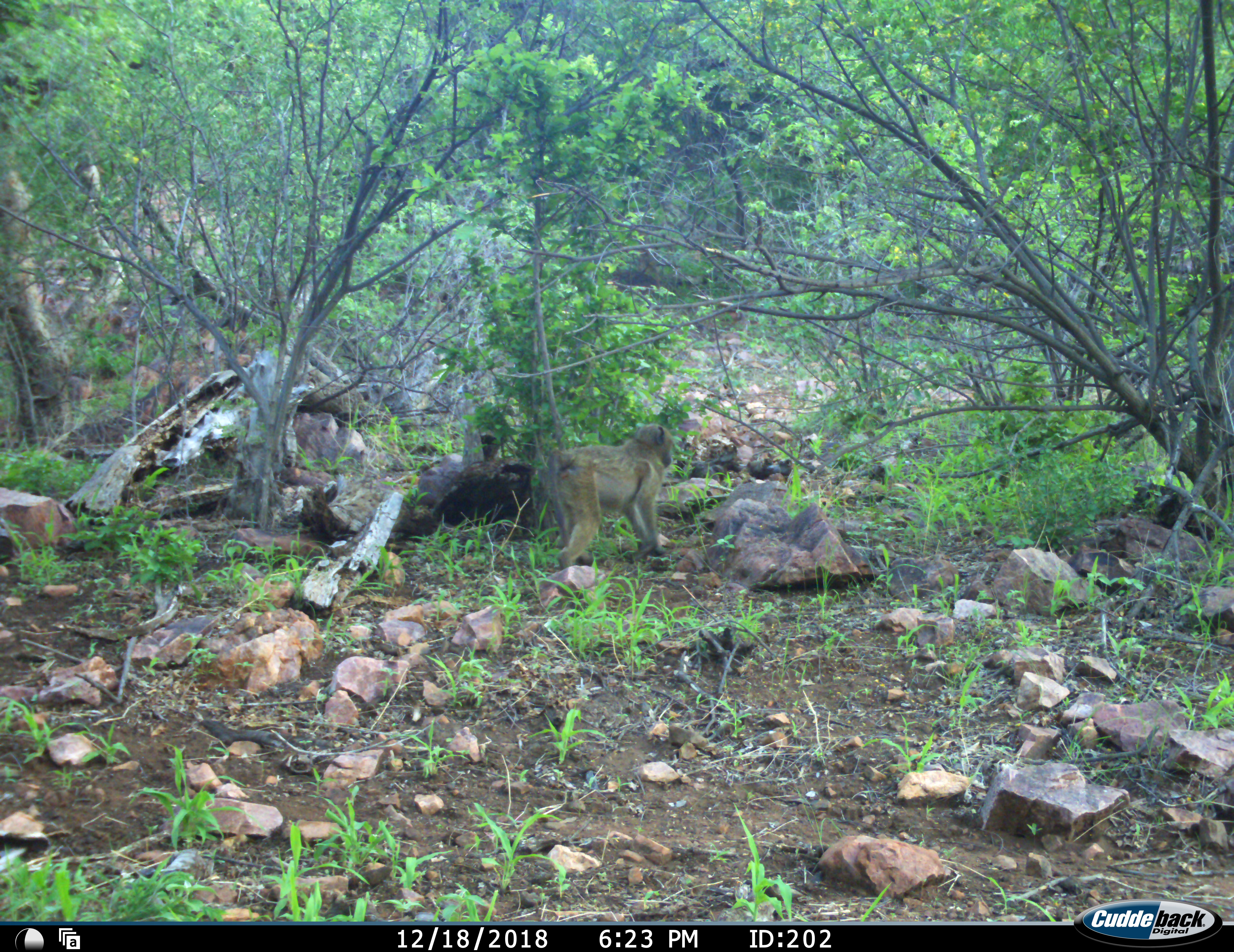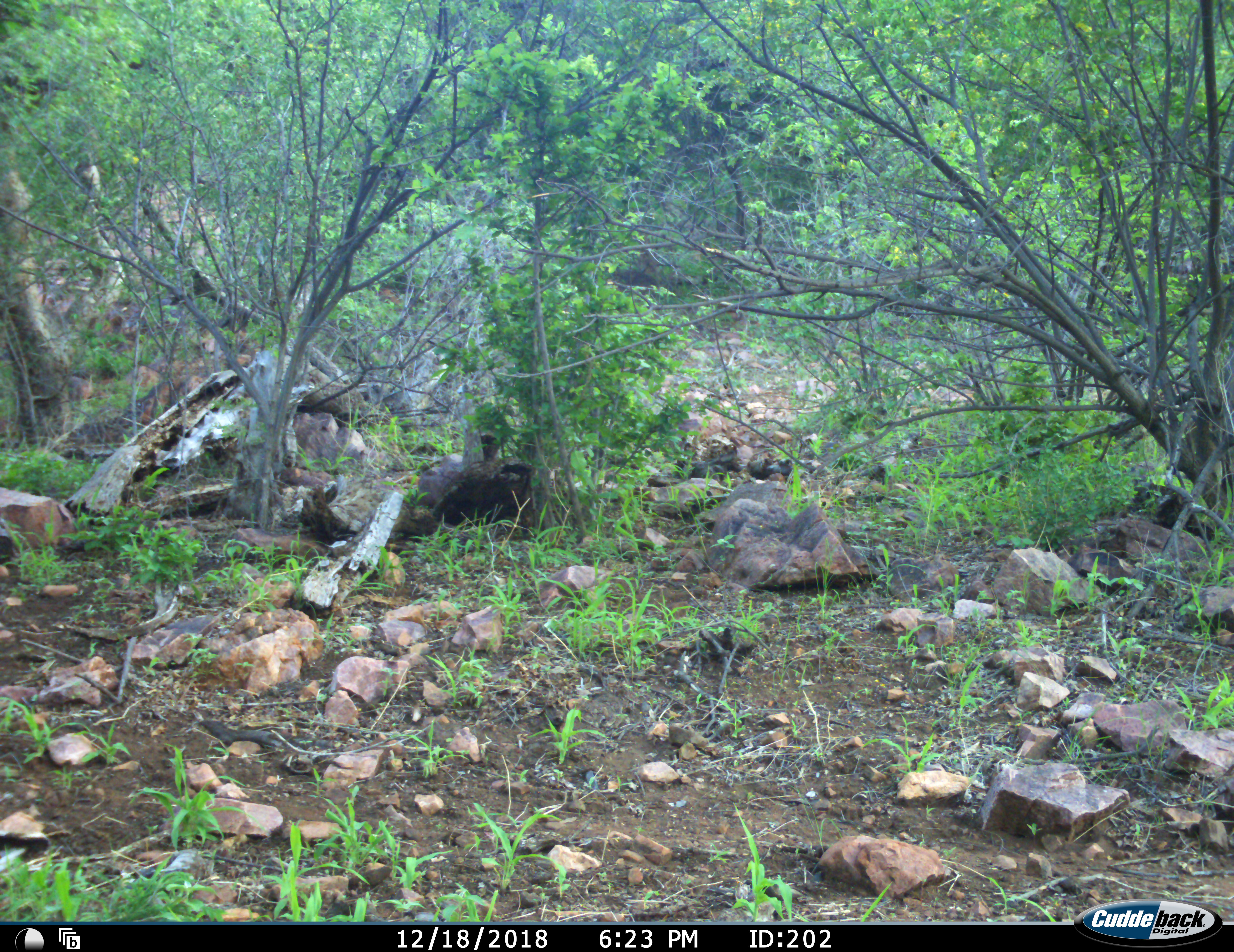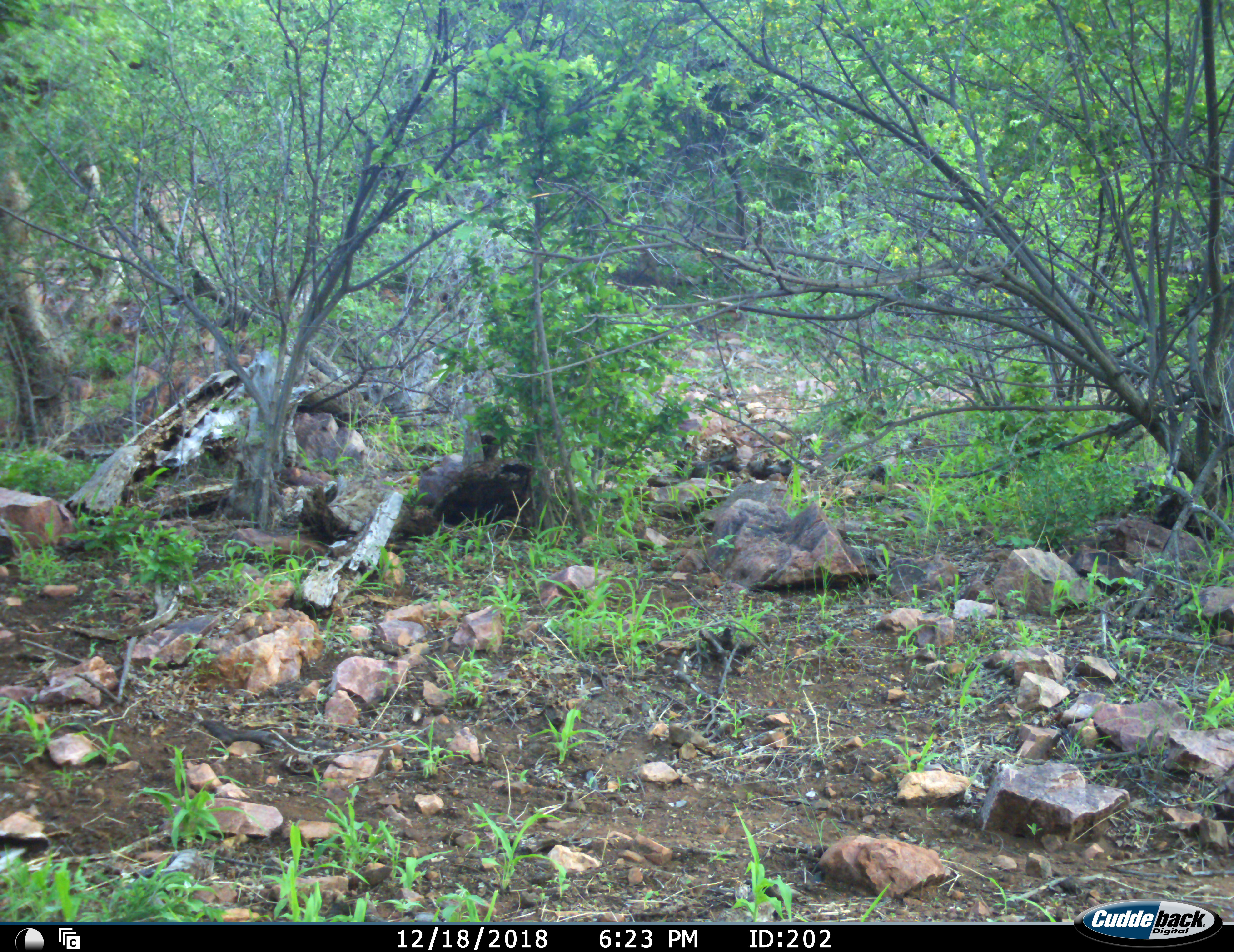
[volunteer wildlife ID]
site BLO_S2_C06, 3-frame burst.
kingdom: Animalia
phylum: Chordata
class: Mammalia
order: Primates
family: Cercopithecidae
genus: Papio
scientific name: Papio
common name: baboon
Baboon (Papio), count 1. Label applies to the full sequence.